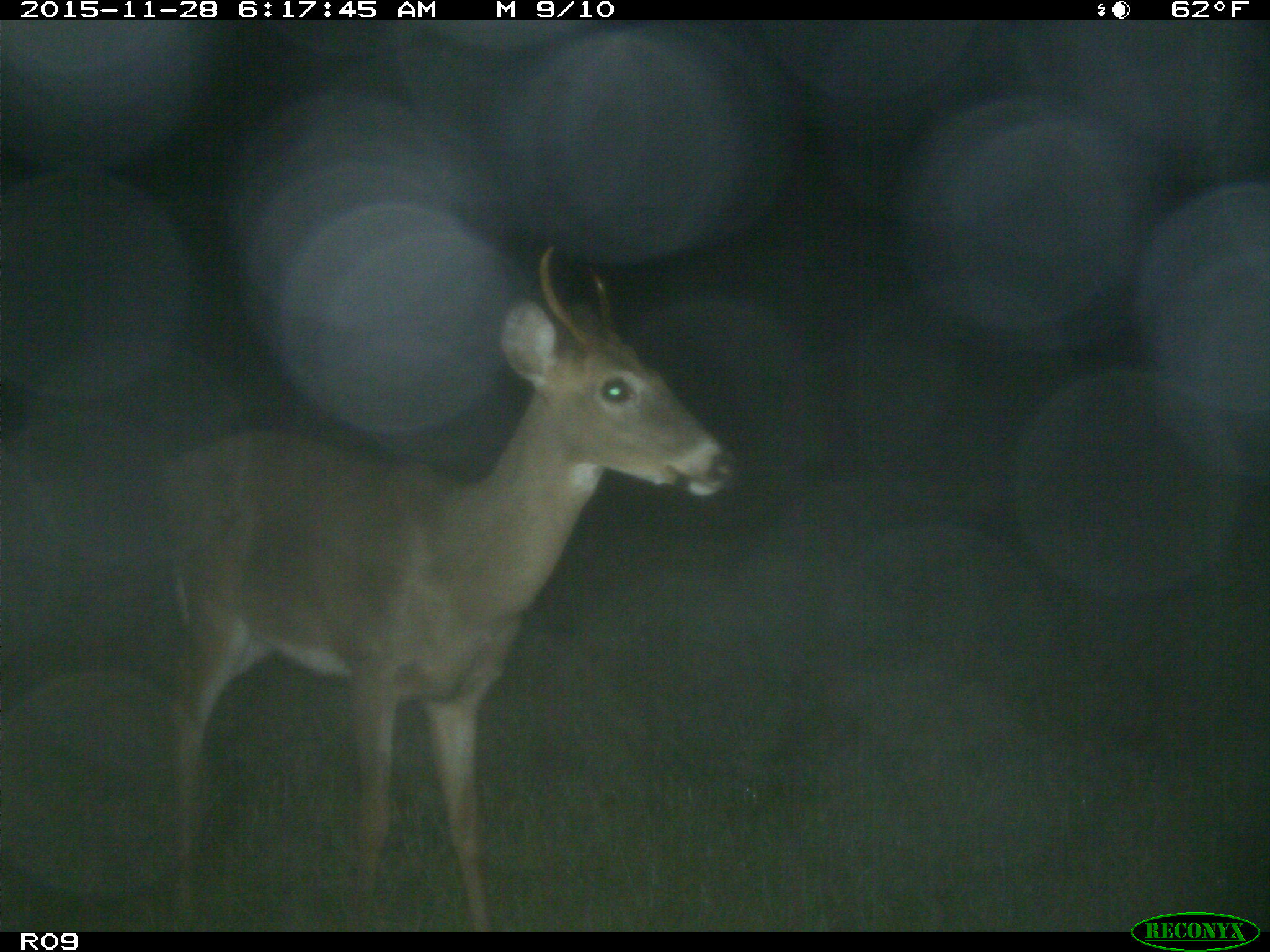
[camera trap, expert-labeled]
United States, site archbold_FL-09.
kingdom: Animalia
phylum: Chordata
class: Mammalia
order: Artiodactyla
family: Cervidae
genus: Odocoileus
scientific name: Odocoileus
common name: deer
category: unidentified deer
Unidentified deer (deer) (Odocoileus).